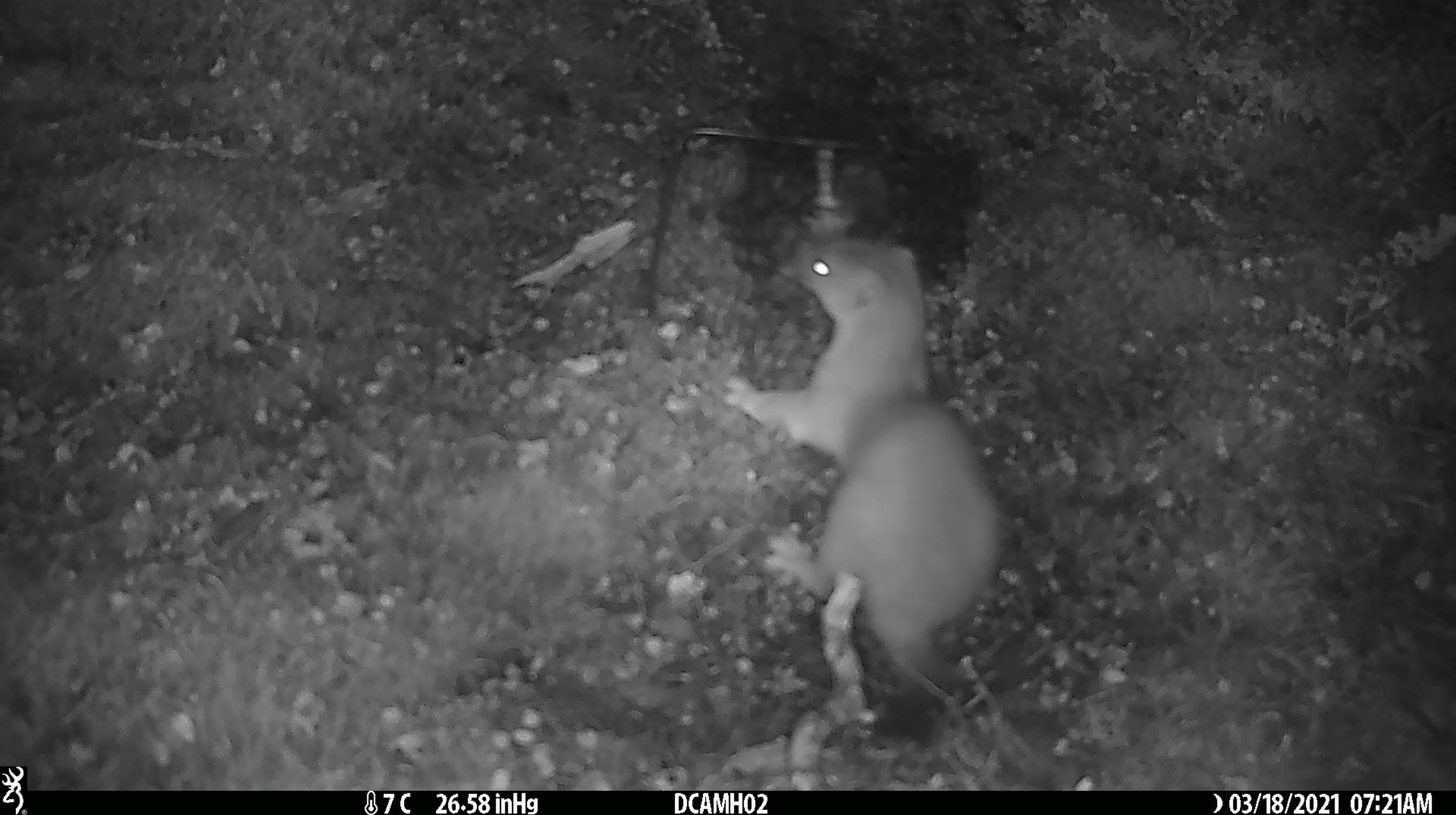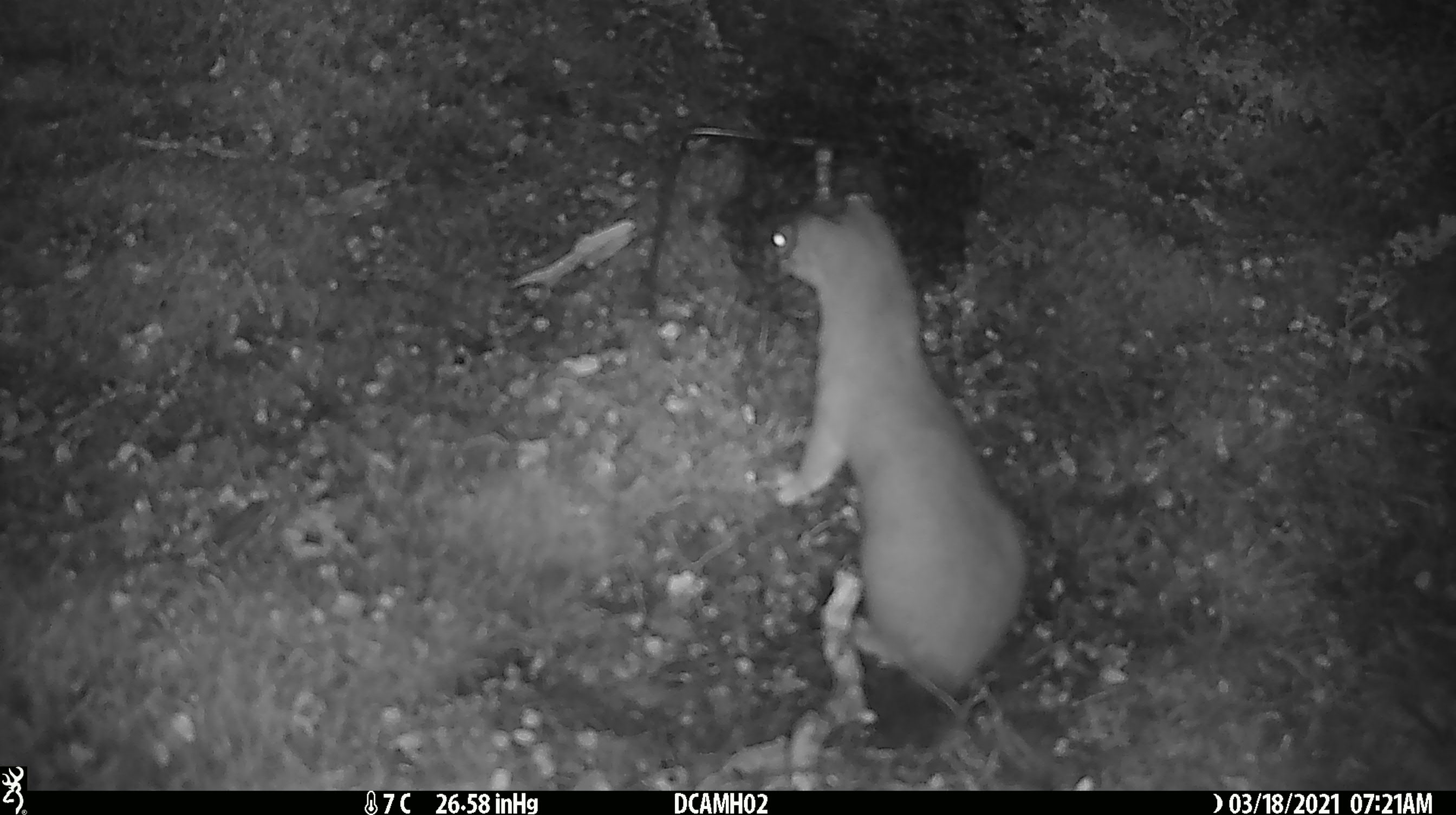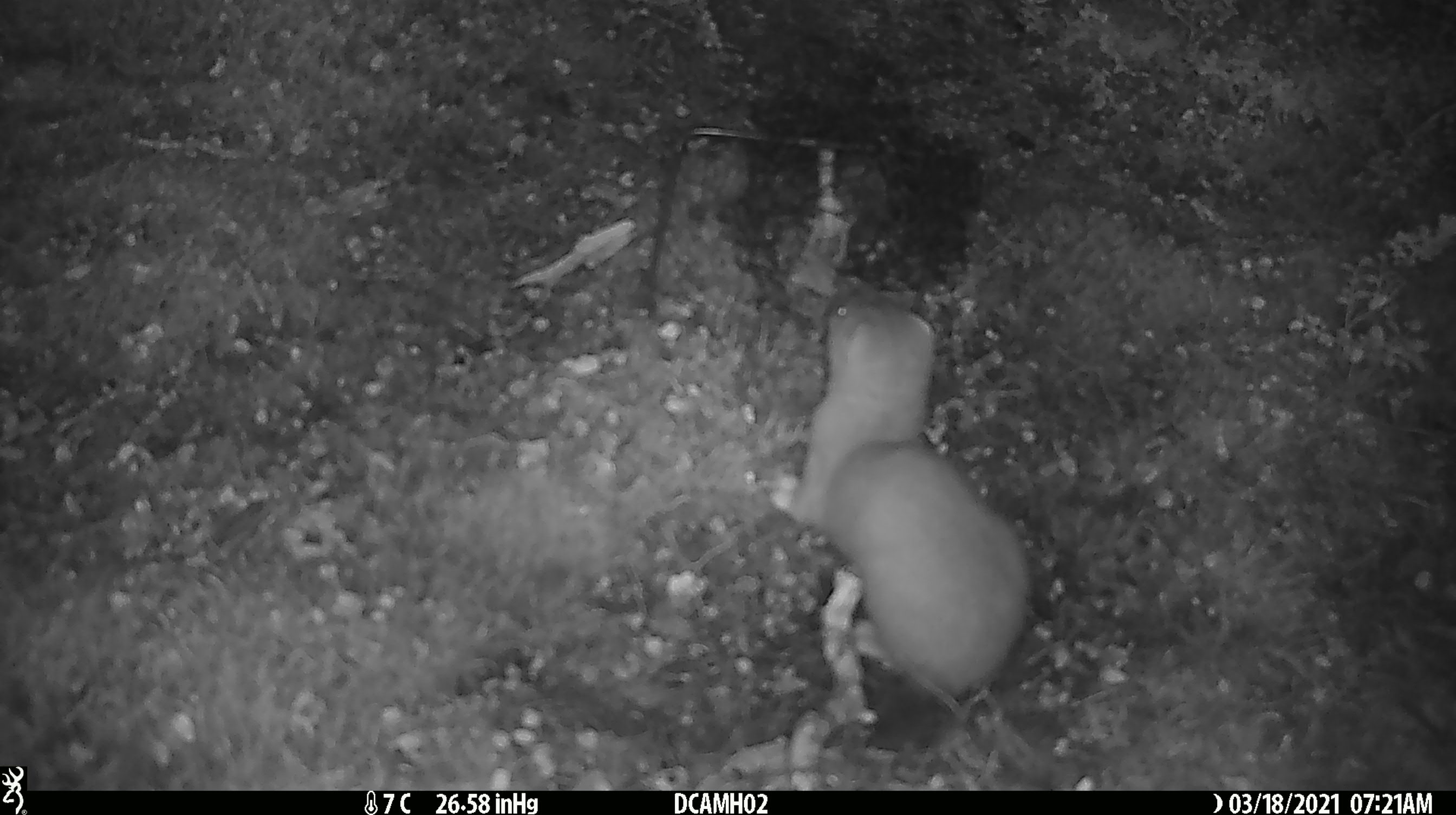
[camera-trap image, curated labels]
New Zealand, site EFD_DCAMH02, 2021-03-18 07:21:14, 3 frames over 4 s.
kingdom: Animalia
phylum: Chordata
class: Mammalia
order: Carnivora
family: Mustelidae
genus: Mustela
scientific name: Mustela erminea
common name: stoat